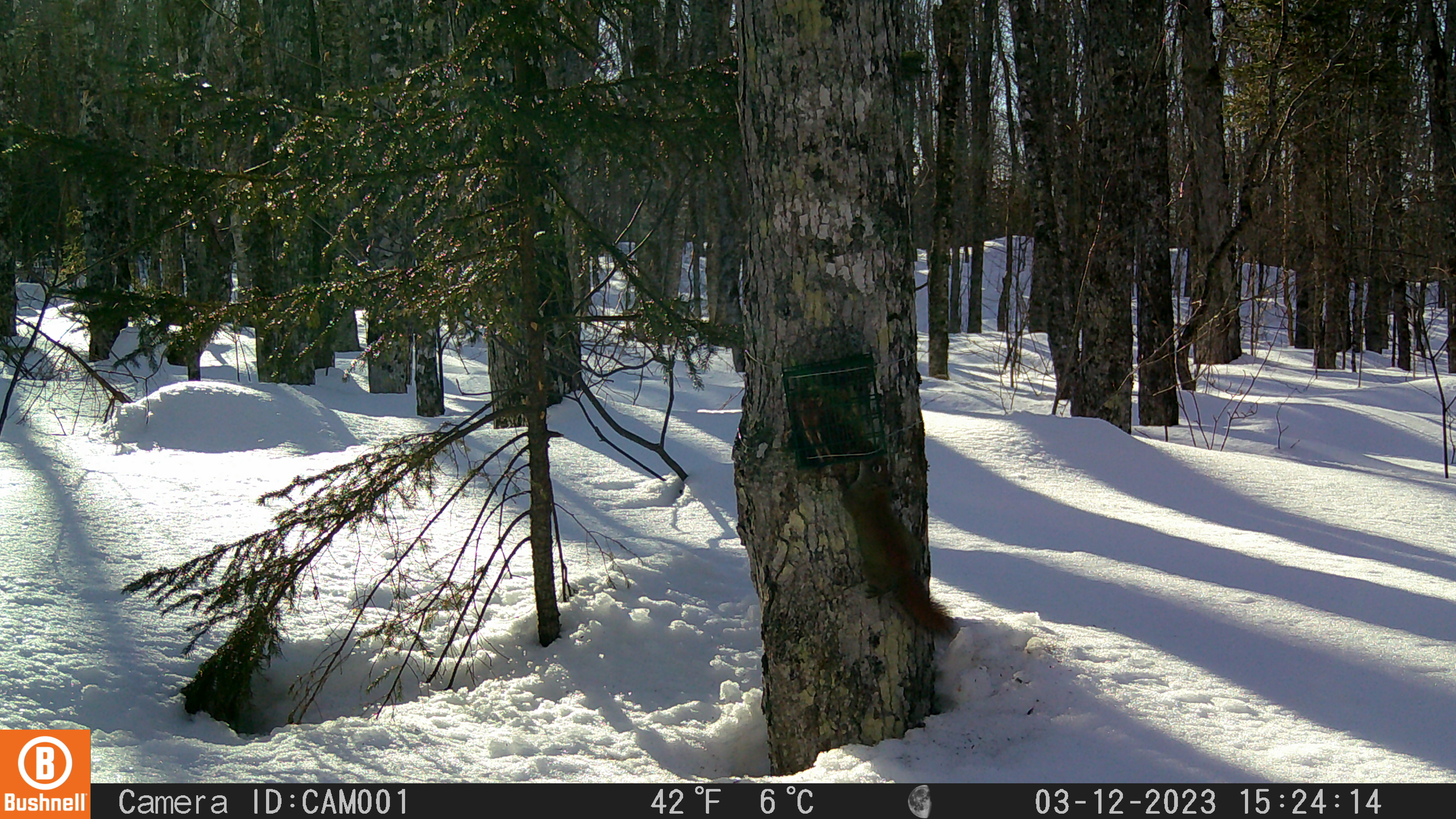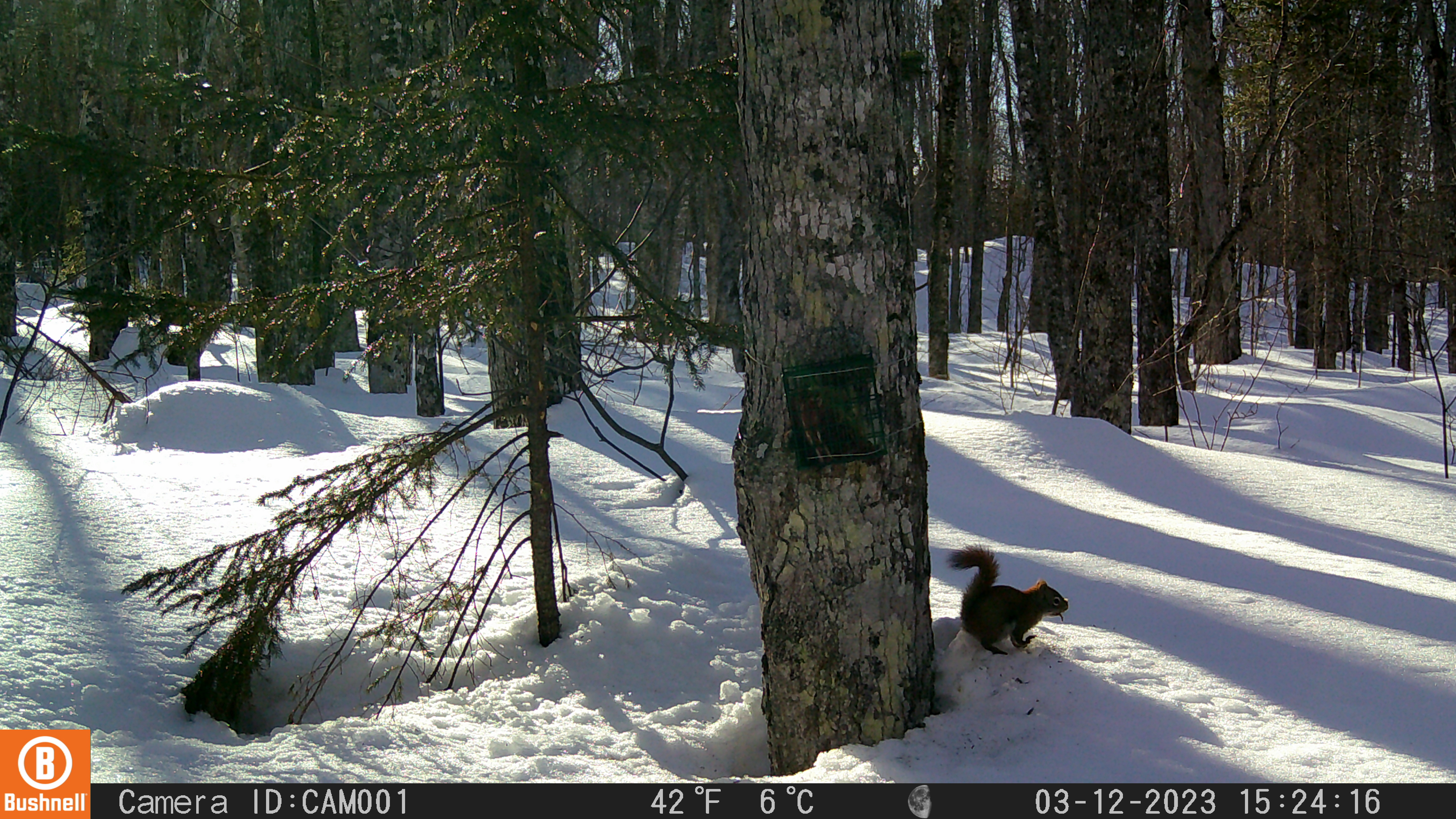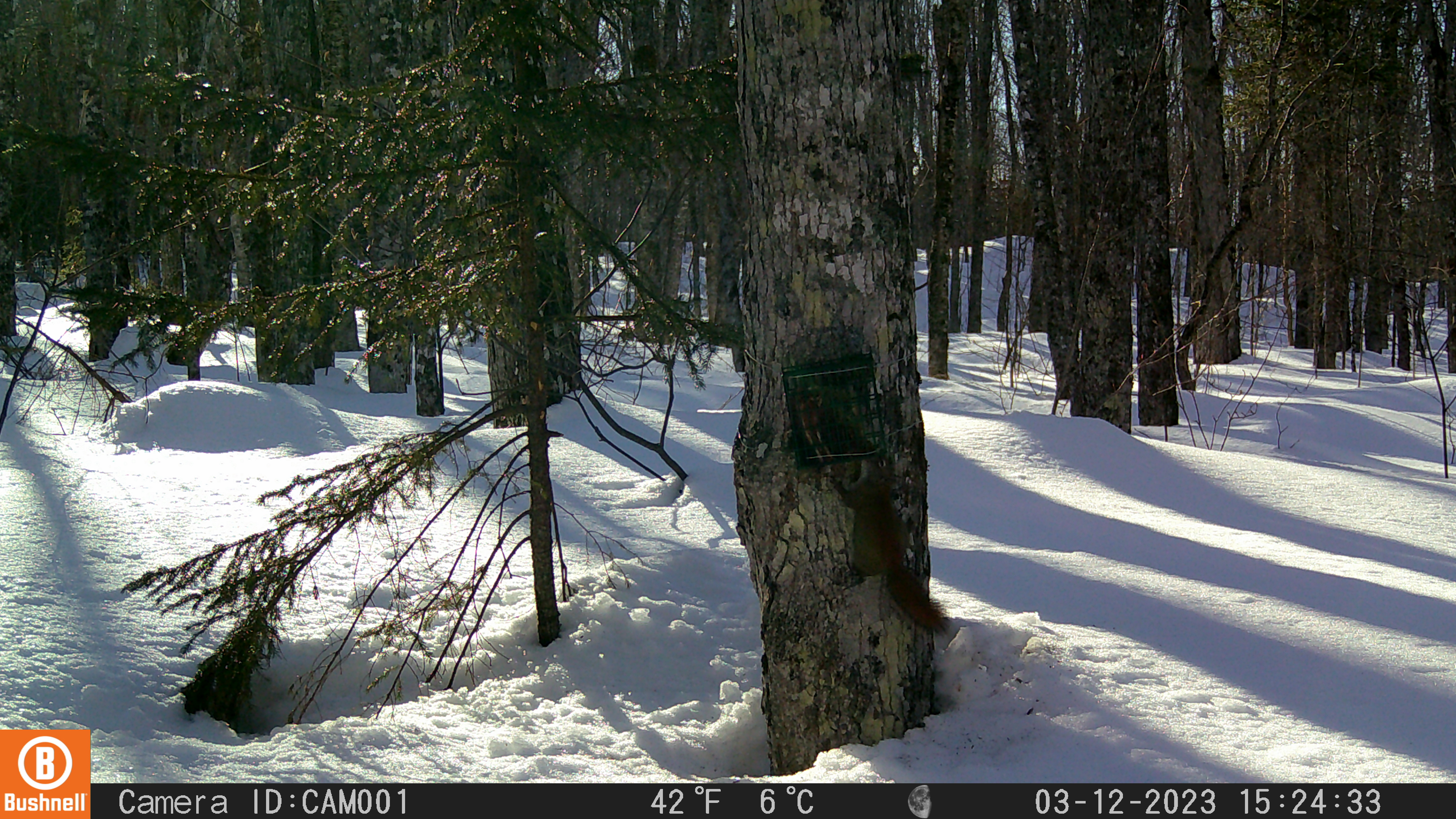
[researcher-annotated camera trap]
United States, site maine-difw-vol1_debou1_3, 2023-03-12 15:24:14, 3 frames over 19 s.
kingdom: Animalia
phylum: Chordata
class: Mammalia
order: Rodentia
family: Sciuridae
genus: Tamiasciurus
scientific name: Tamiasciurus hudsonicus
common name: red squirrel